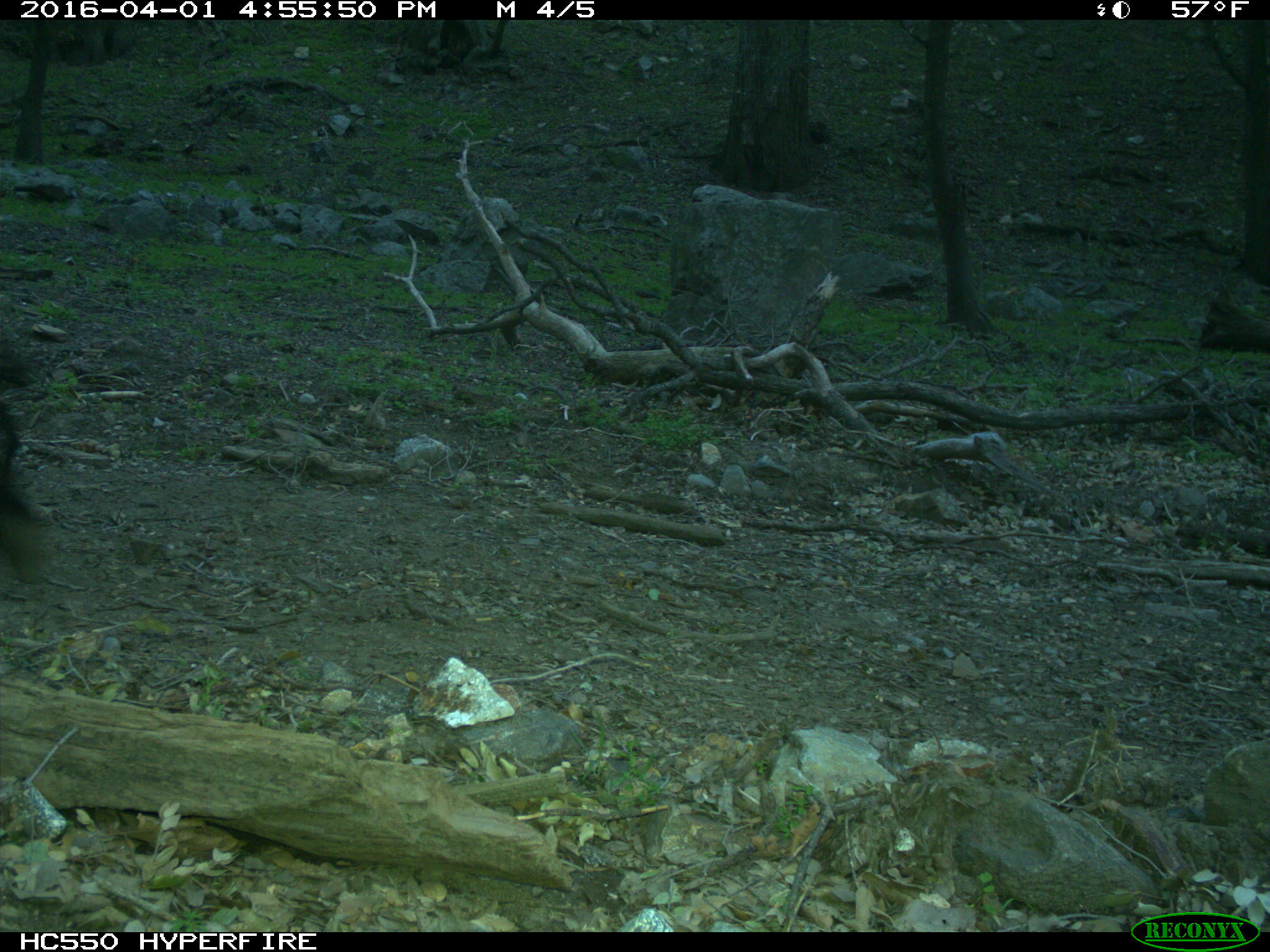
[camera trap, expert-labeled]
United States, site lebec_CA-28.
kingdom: Animalia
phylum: Chordata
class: Mammalia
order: Artiodactyla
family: Bovidae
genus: Bos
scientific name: Bos taurus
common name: domestic cow